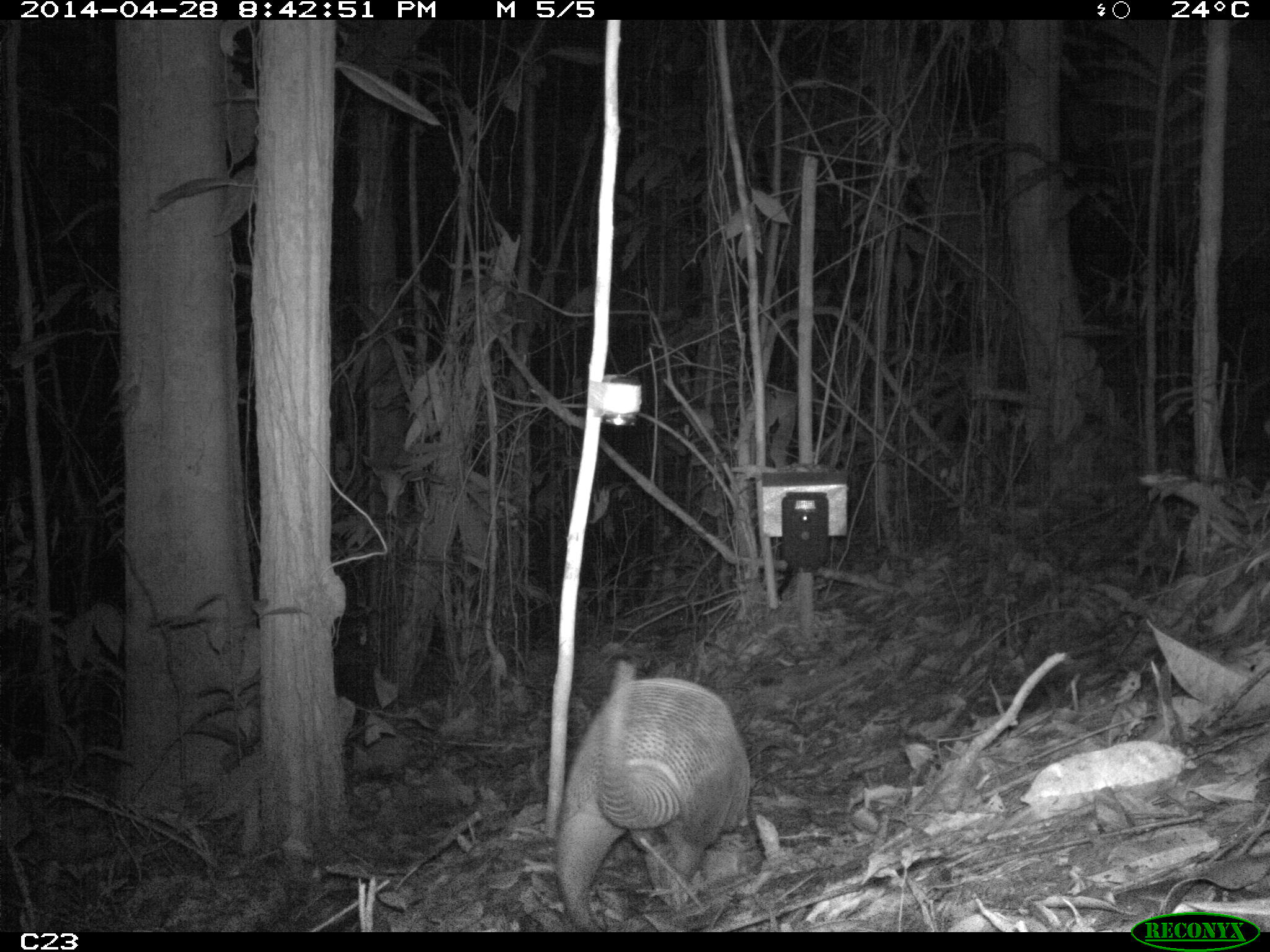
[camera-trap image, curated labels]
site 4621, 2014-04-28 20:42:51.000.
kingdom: Animalia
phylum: Chordata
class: Mammalia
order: Cingulata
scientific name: Cingulata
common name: armadillo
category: unknown armadillo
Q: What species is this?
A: Unknown armadillo (armadillo) (Cingulata).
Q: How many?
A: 1.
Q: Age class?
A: Adult.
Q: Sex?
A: Male.